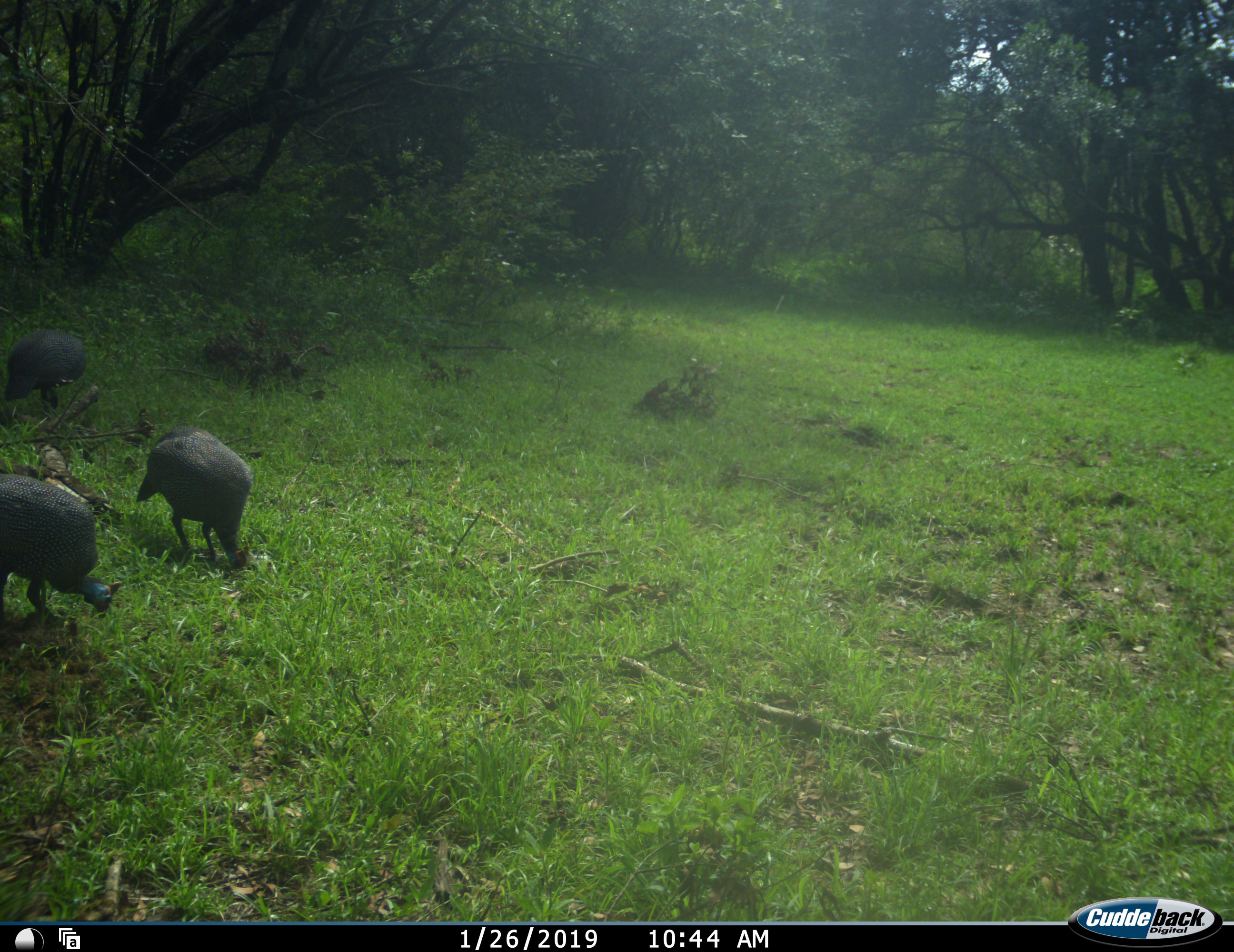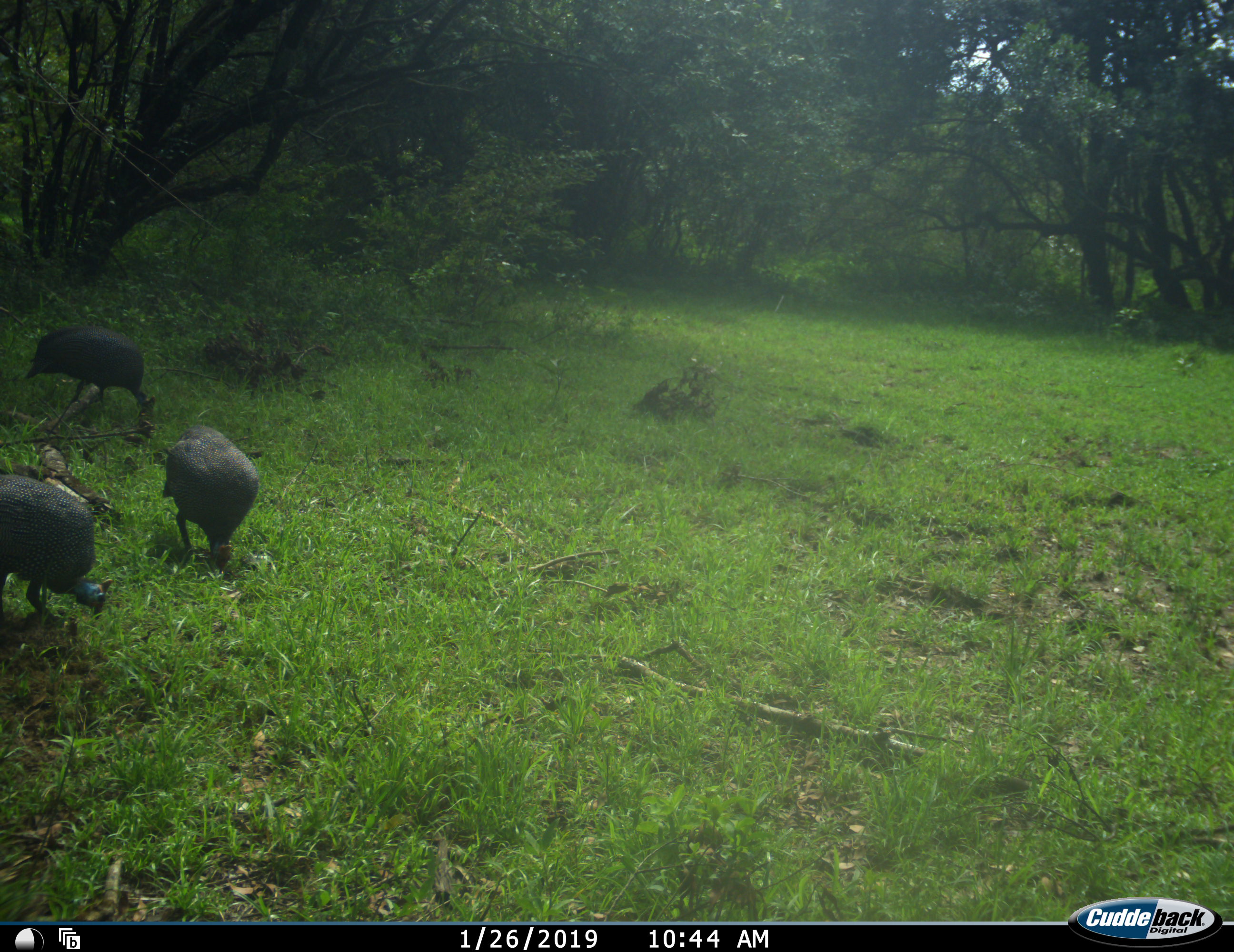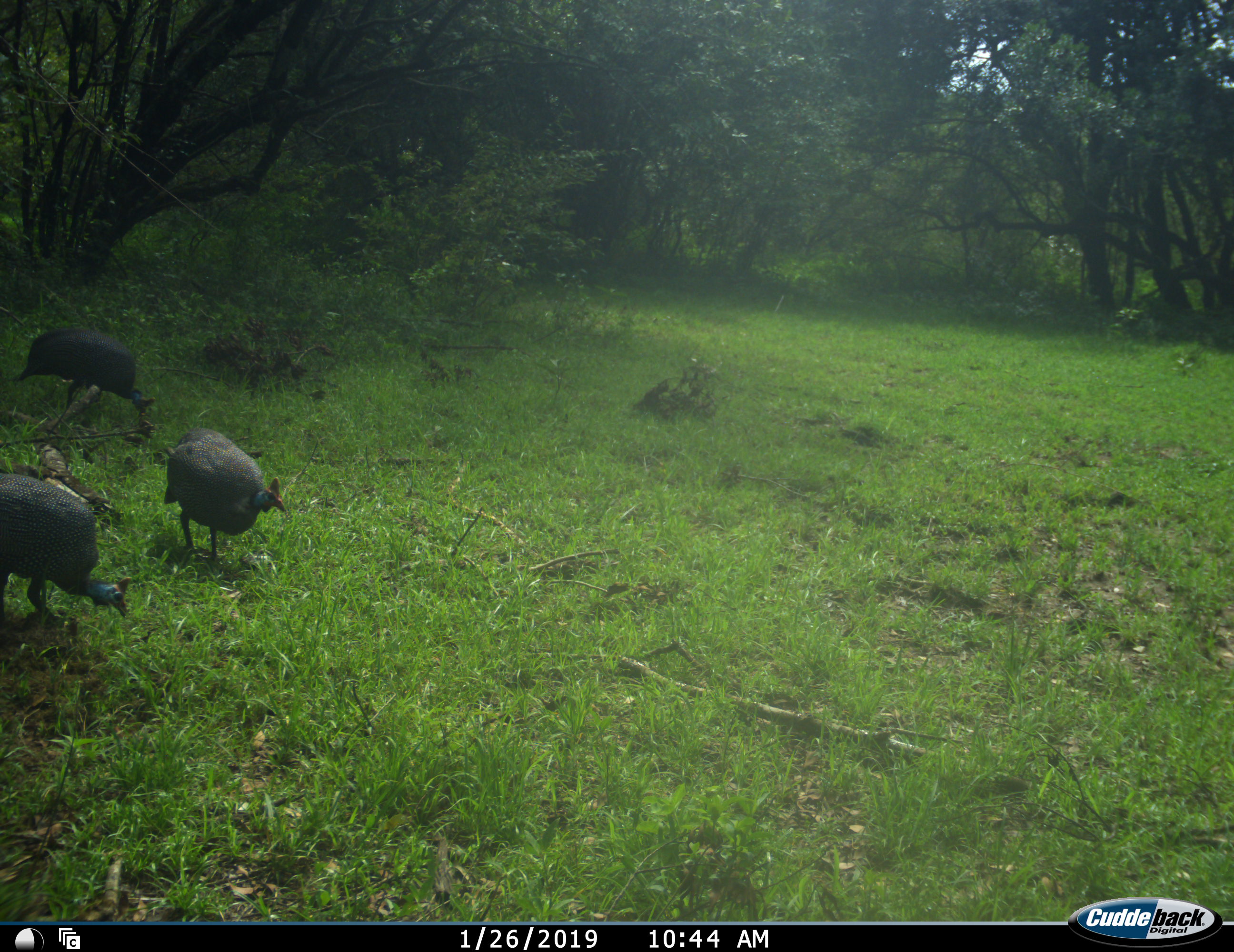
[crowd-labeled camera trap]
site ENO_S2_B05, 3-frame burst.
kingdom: Animalia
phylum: Chordata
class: Aves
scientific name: Aves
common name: bird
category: birdother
Birdother (bird) (Aves), count 3. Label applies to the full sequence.